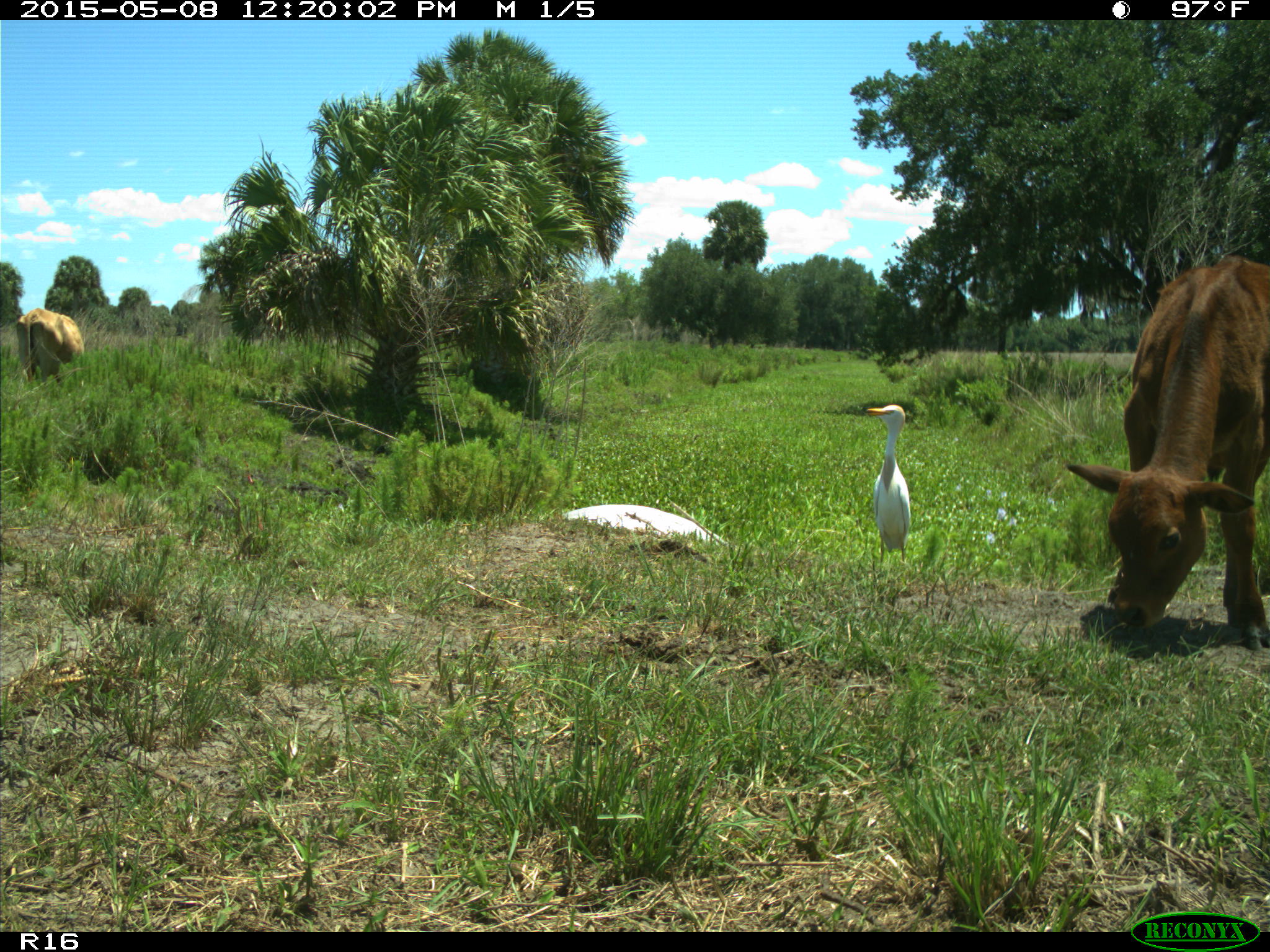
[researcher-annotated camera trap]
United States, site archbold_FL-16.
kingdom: Animalia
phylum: Chordata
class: Mammalia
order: Artiodactyla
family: Bovidae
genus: Bos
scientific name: Bos taurus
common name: domestic cow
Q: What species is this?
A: Bos taurus (domestic cow).